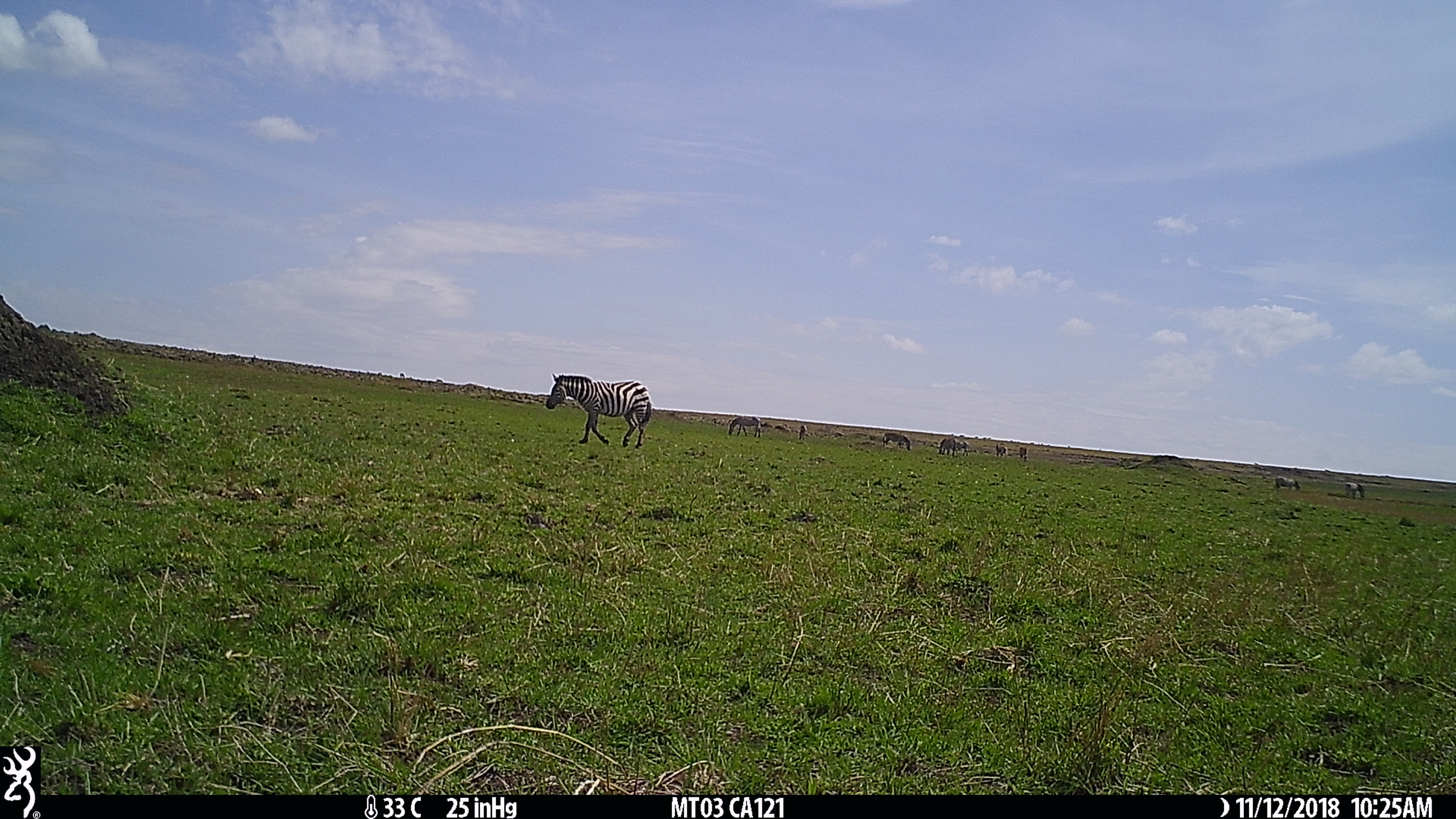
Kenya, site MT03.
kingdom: Animalia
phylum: Chordata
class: Mammalia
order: Perissodactyla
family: Equidae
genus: Equus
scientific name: Equus quagga burchellii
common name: burchell's zebra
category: zebra